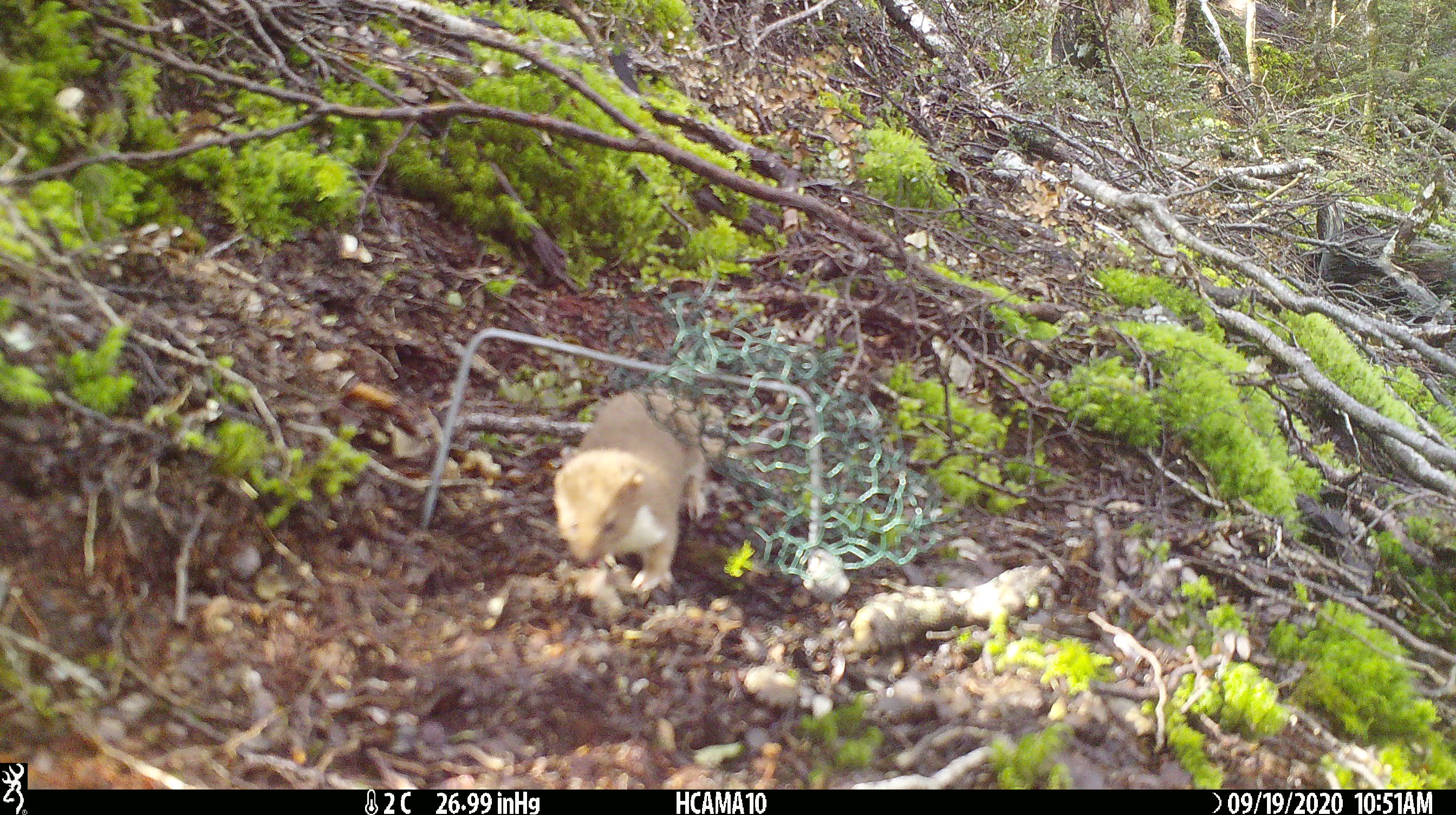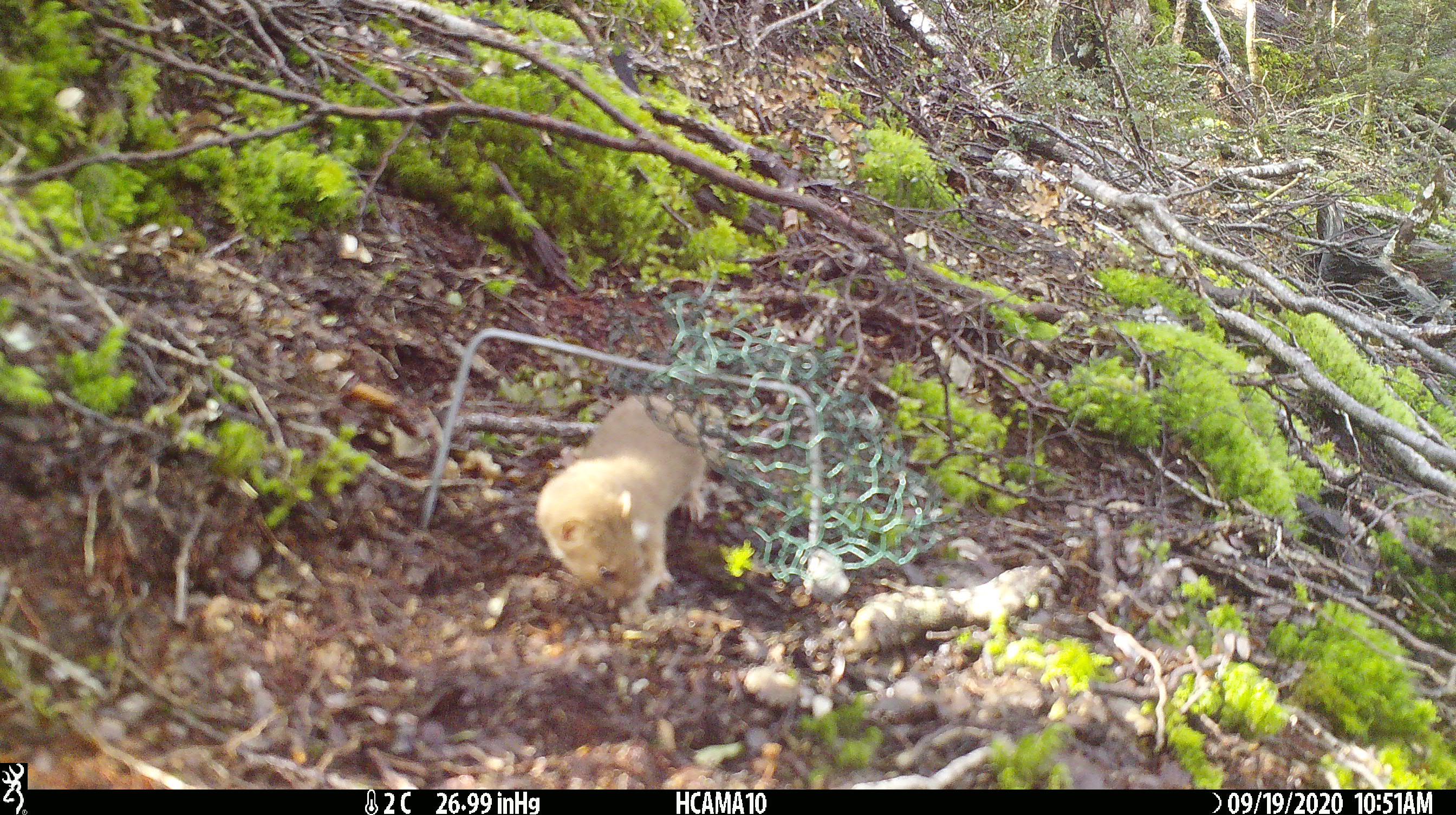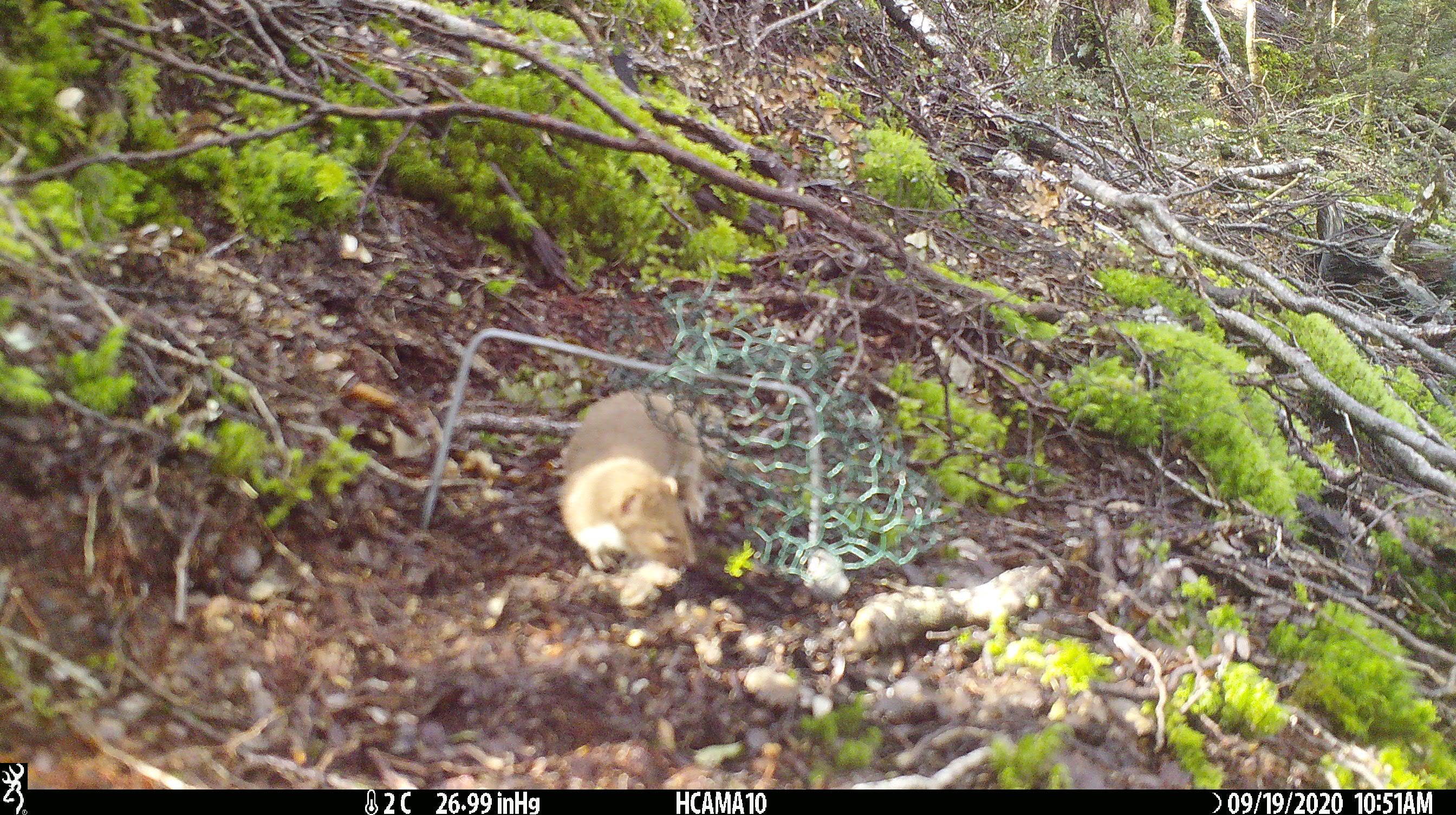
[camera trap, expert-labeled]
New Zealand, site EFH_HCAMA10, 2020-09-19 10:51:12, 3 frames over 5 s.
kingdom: Animalia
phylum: Chordata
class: Mammalia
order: Carnivora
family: Mustelidae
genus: Mustela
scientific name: Mustela nivalis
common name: least weasel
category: weasel